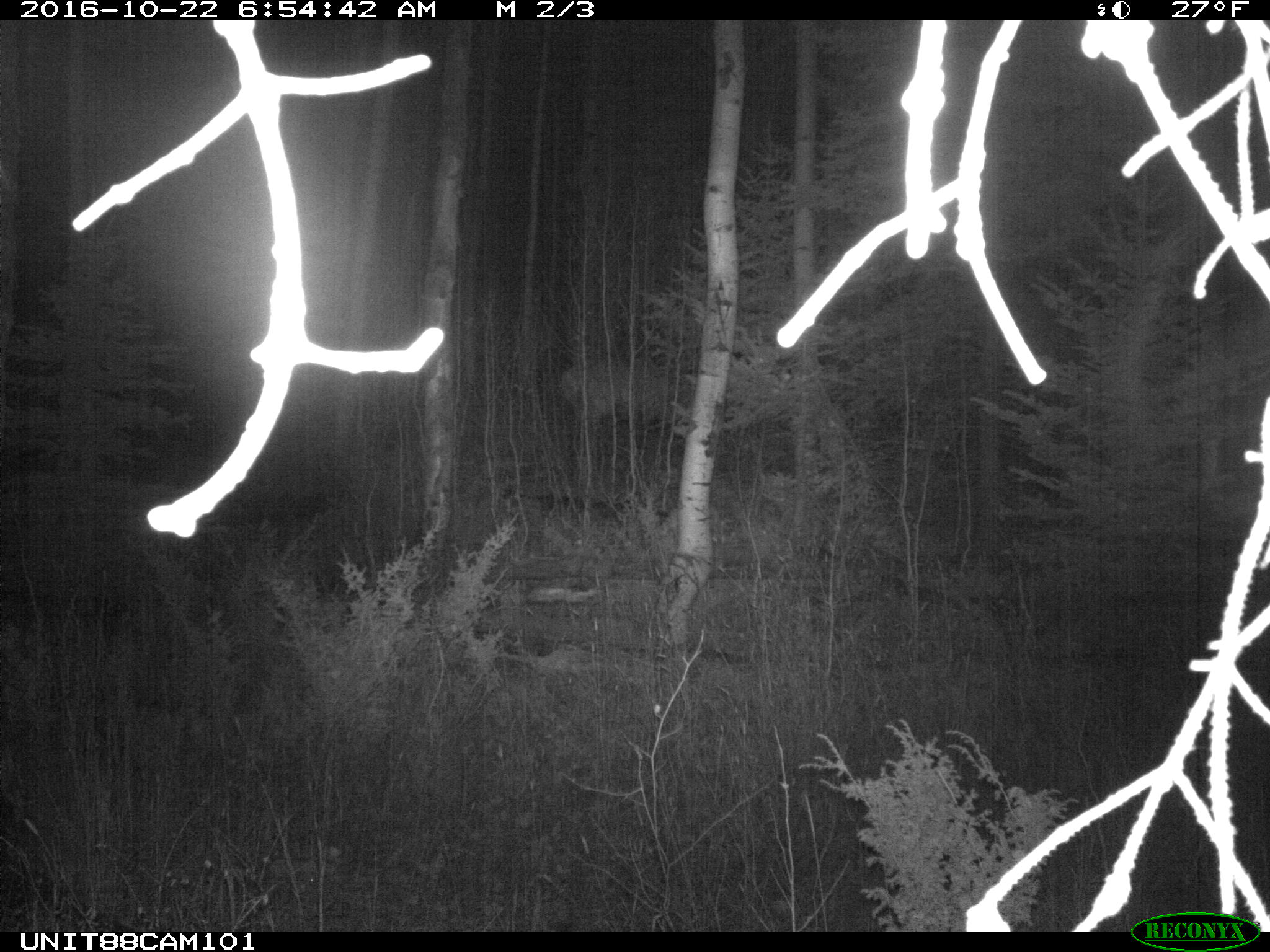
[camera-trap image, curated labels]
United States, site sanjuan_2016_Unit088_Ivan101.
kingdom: Animalia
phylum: Chordata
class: Mammalia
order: Artiodactyla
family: Cervidae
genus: Cervus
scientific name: Cervus elaphus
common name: red deer